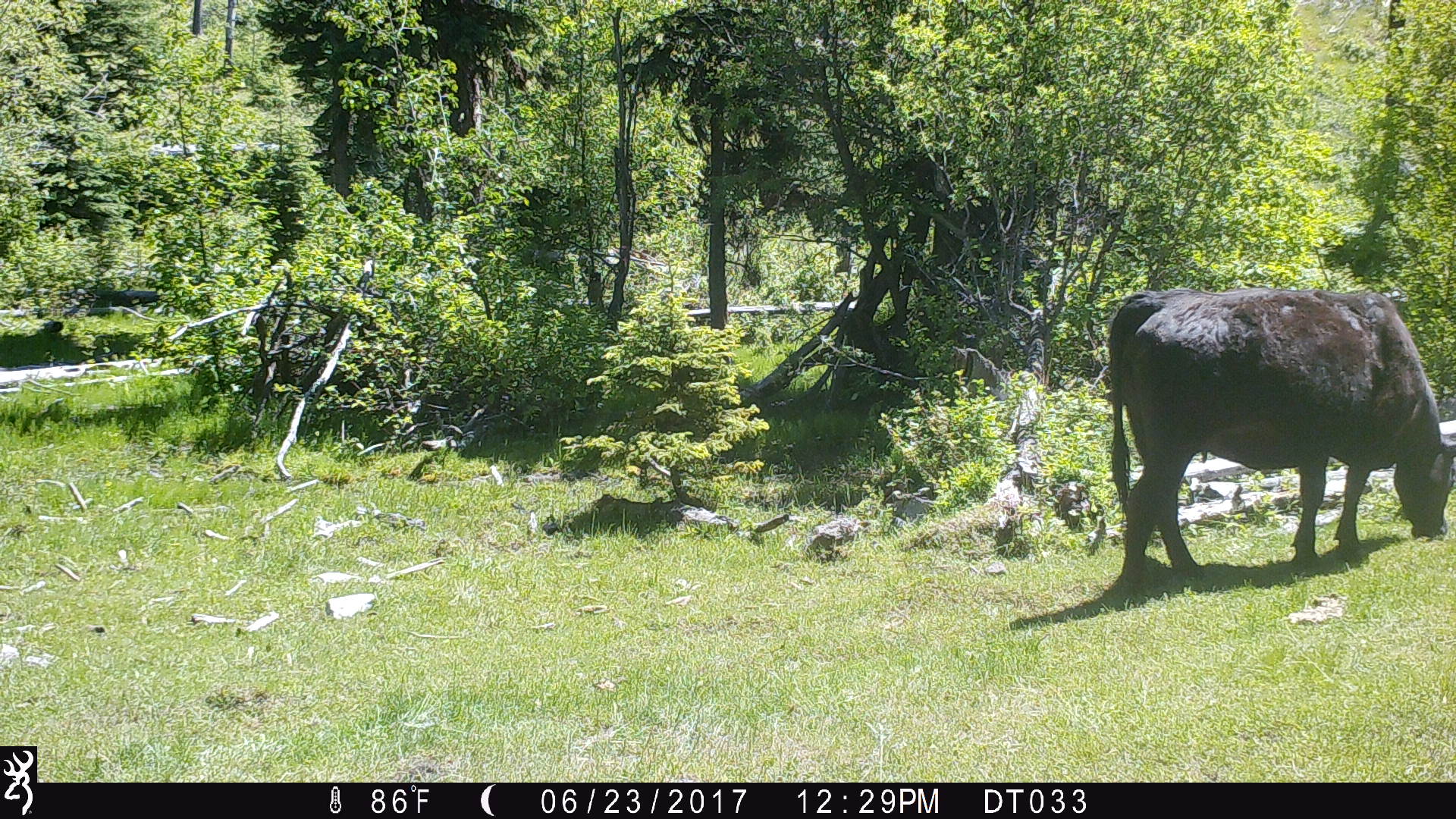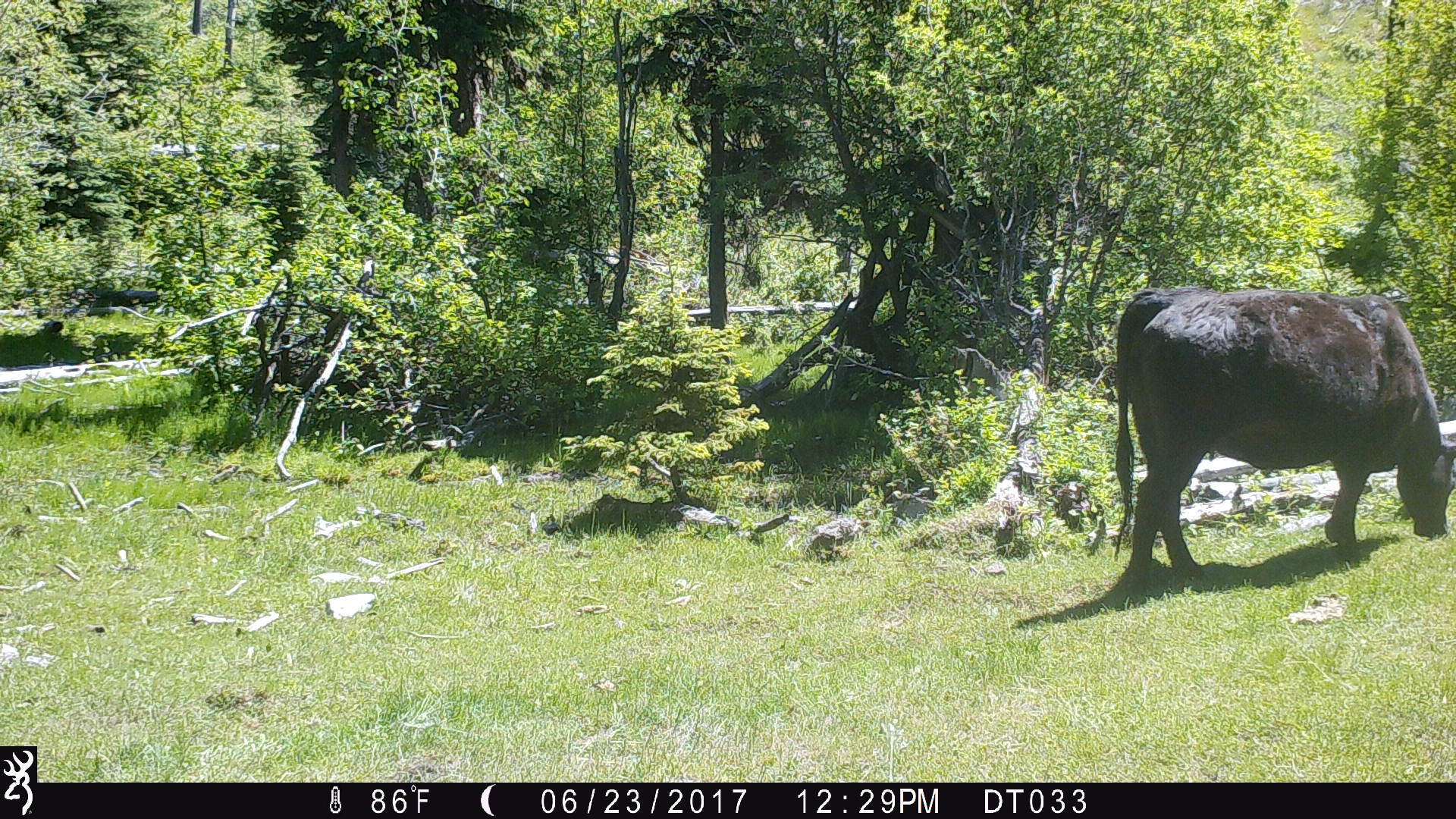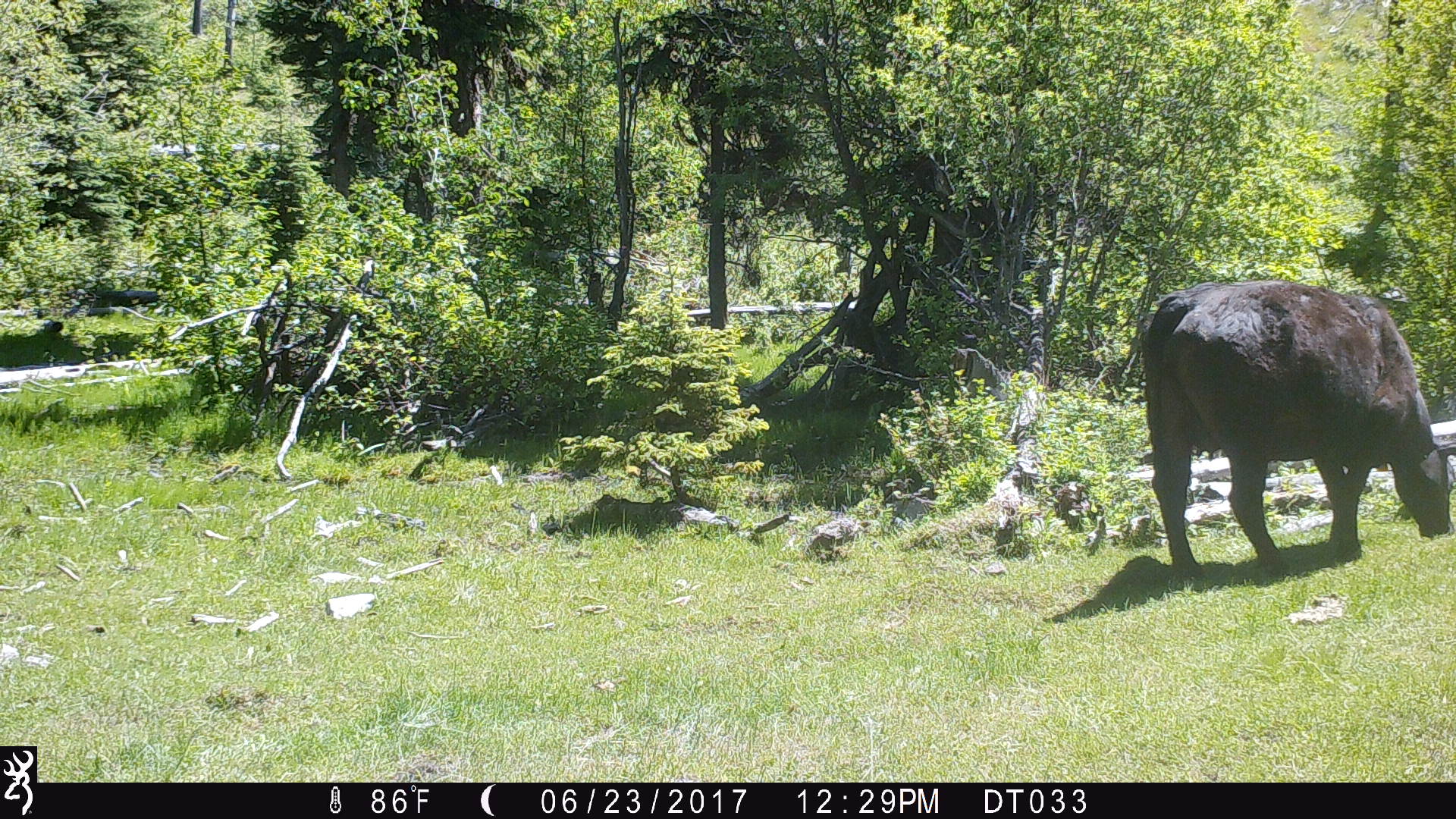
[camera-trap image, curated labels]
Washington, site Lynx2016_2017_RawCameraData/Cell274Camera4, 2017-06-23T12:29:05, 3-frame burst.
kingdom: Animalia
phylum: Chordata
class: Mammalia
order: Artiodactyla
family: Bovidae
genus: Bos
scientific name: Bos taurus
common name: domestic cattle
Domestic cattle (Bos taurus). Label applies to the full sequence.